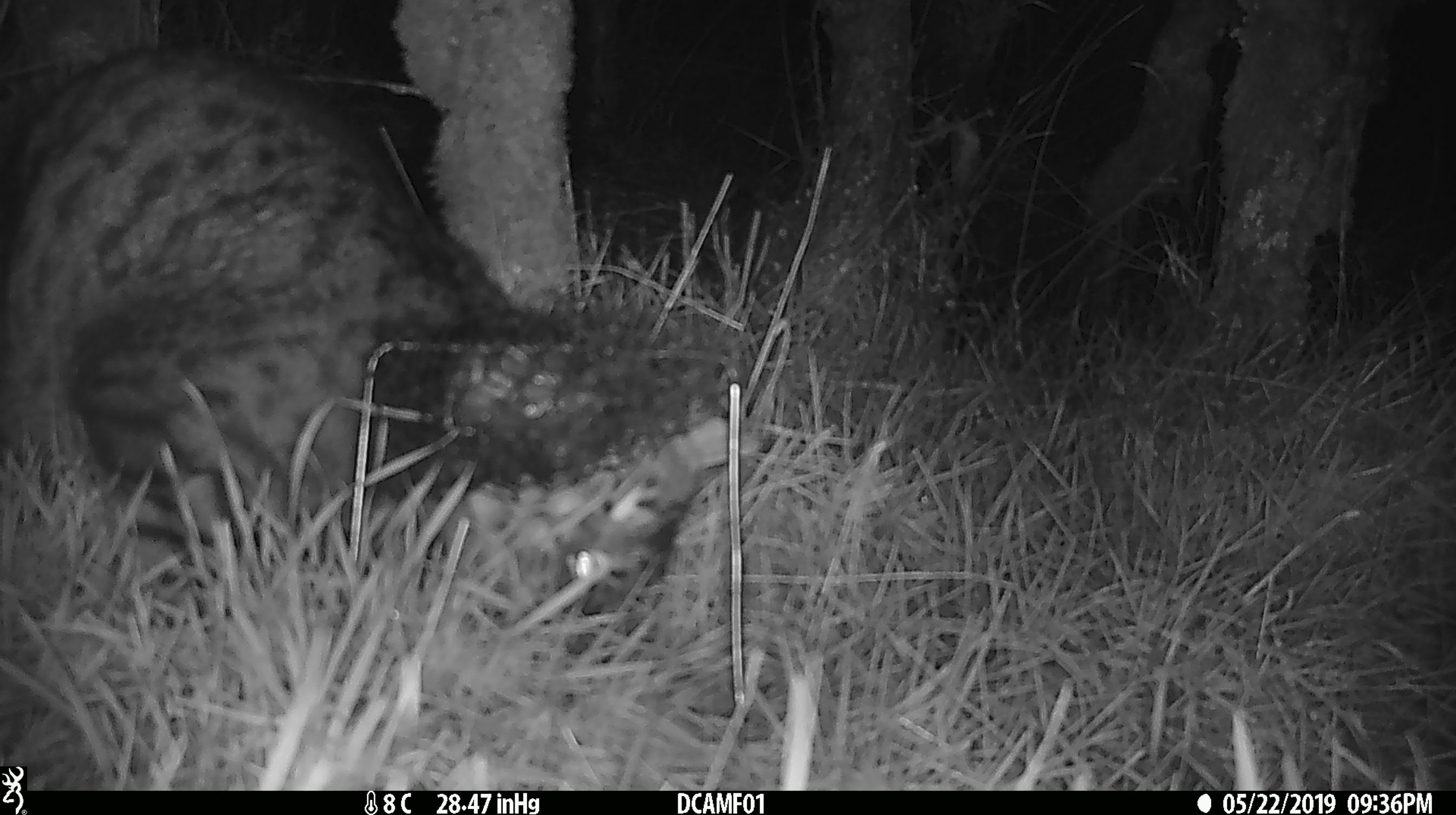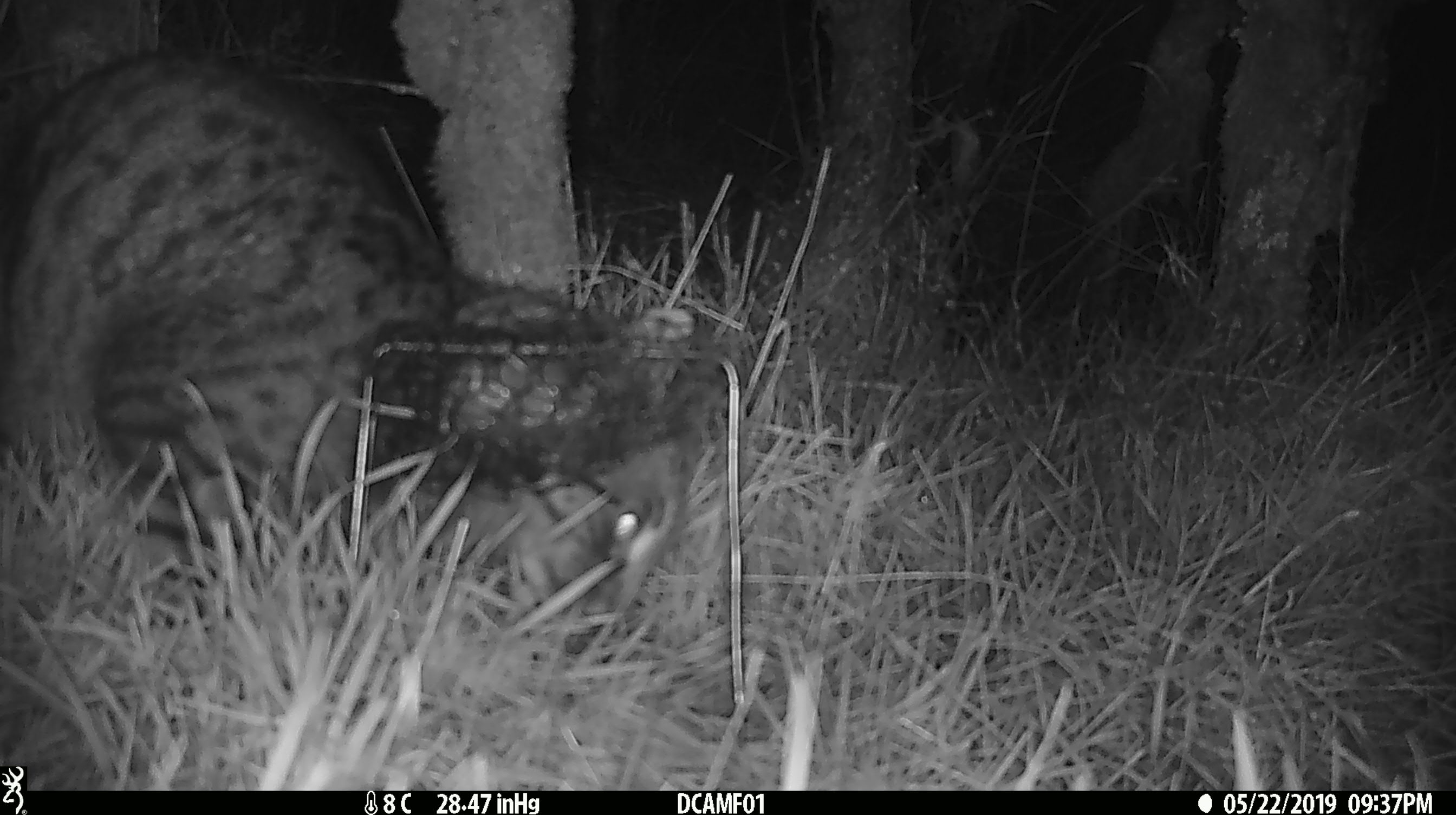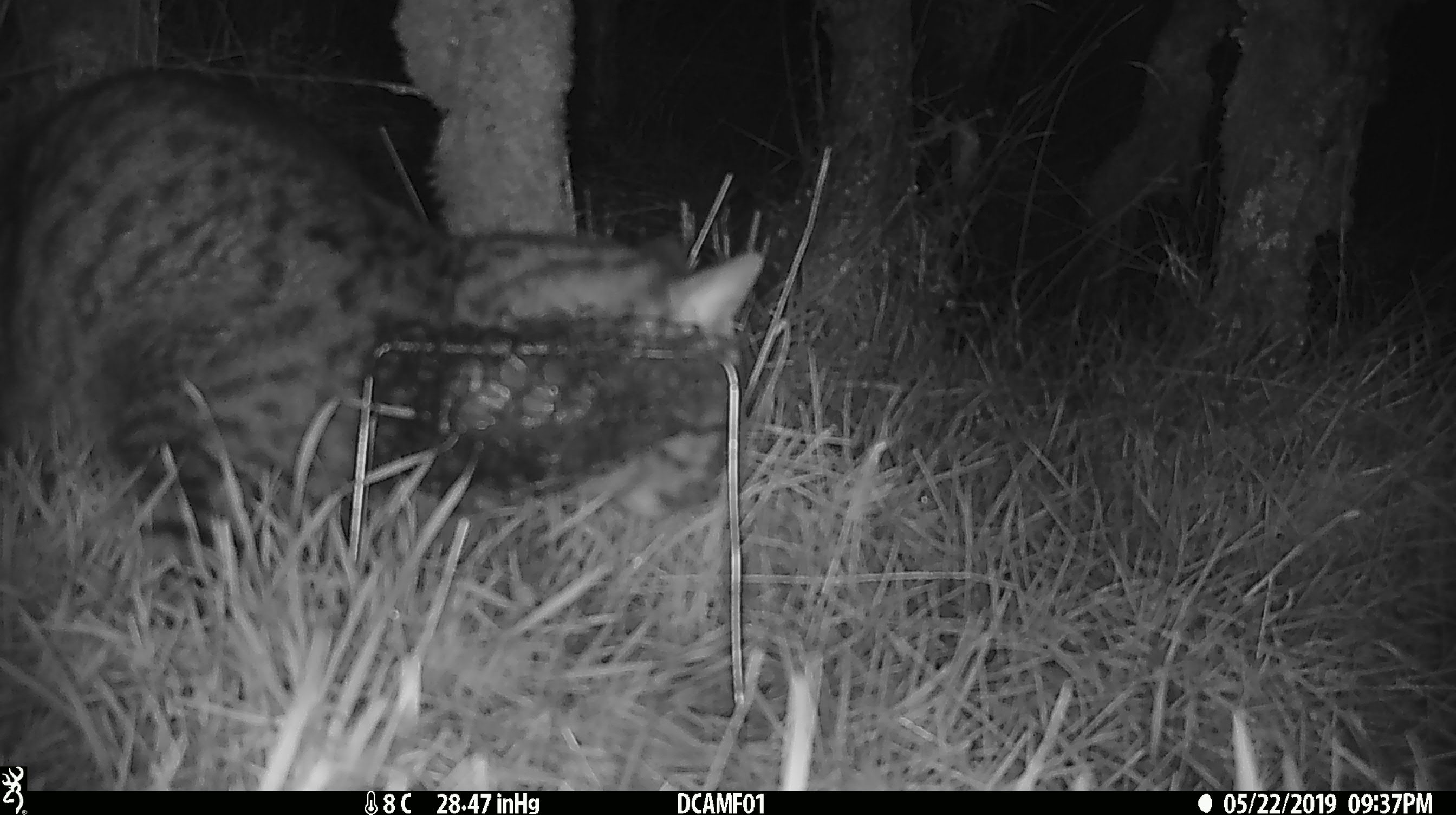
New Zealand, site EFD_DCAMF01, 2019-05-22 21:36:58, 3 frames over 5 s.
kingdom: Animalia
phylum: Chordata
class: Mammalia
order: Carnivora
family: Felidae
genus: Felis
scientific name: Felis catus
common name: domestic cat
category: cat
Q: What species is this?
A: Cat (domestic cat) (Felis catus).